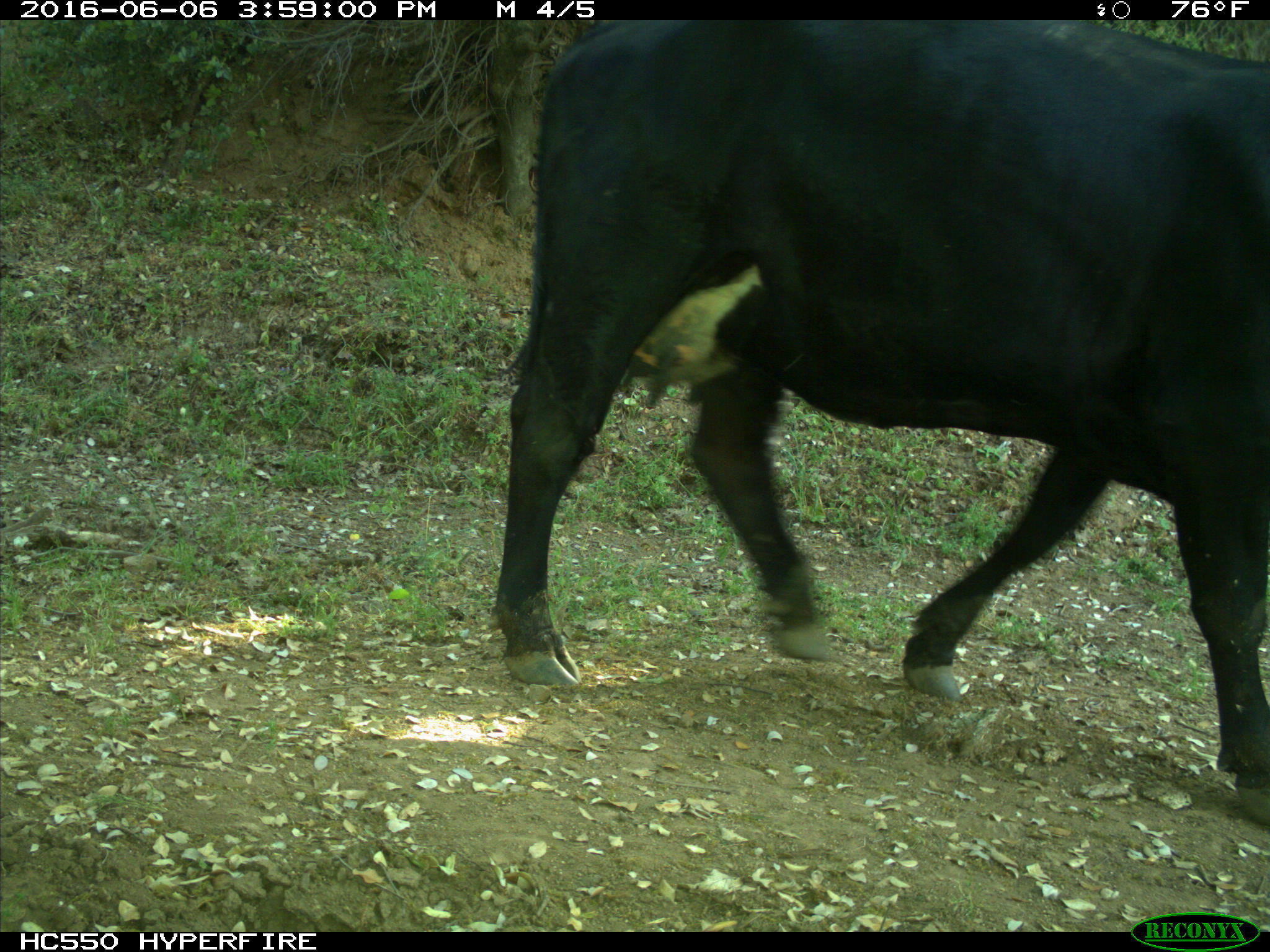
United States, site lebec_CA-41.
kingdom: Animalia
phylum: Chordata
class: Mammalia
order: Artiodactyla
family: Bovidae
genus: Bos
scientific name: Bos taurus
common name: domestic cow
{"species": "Bos taurus (domestic cow)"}